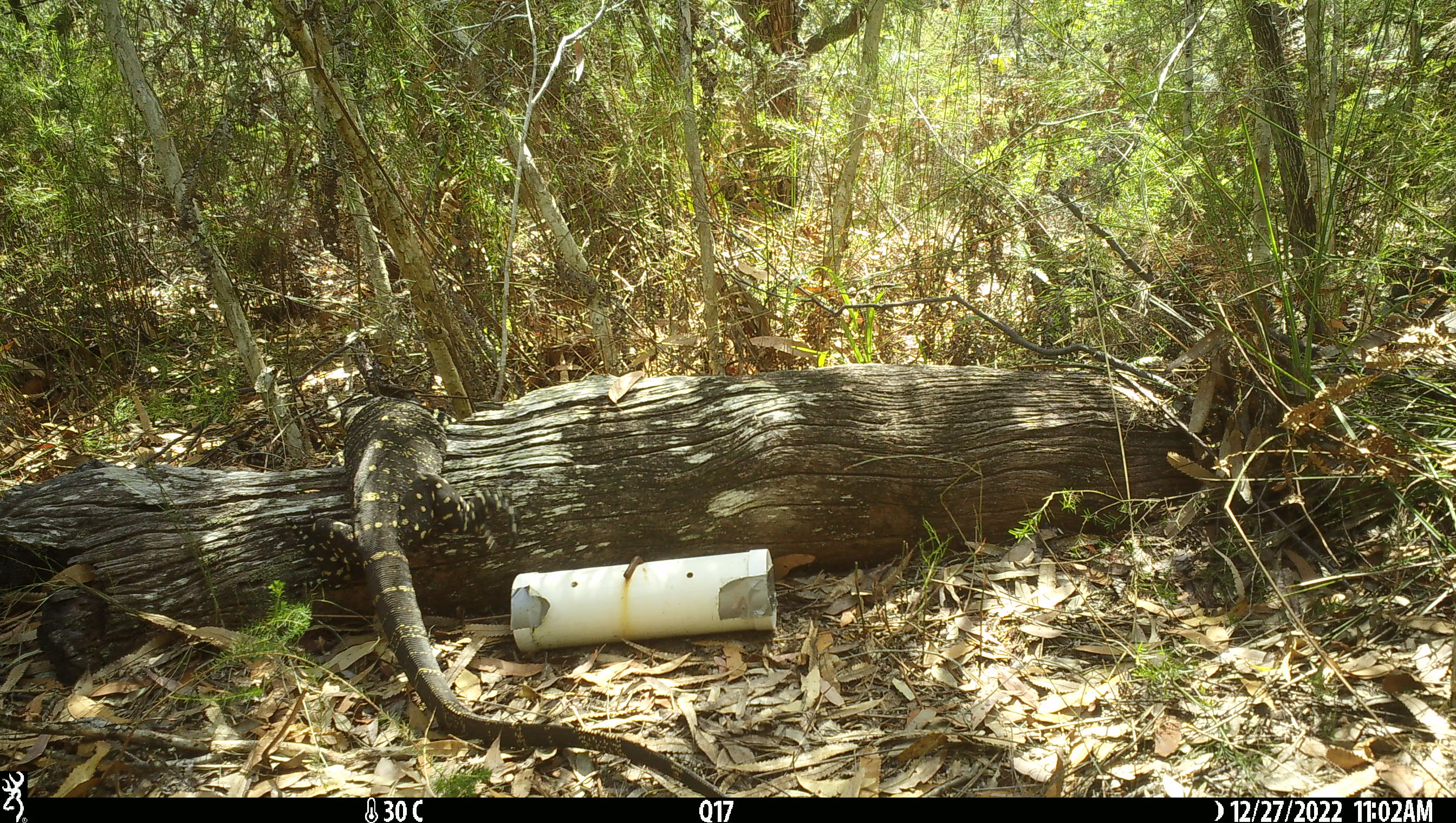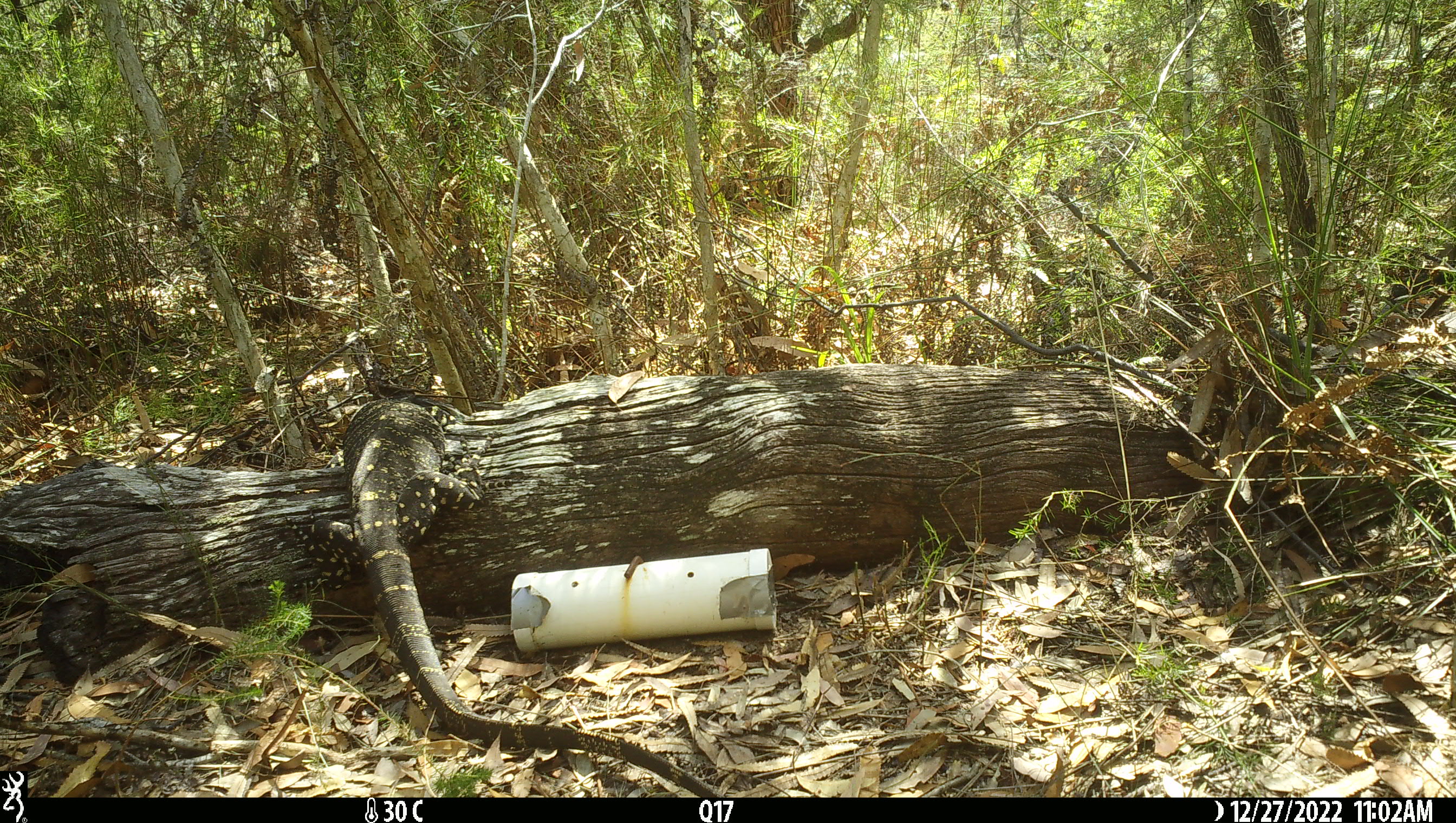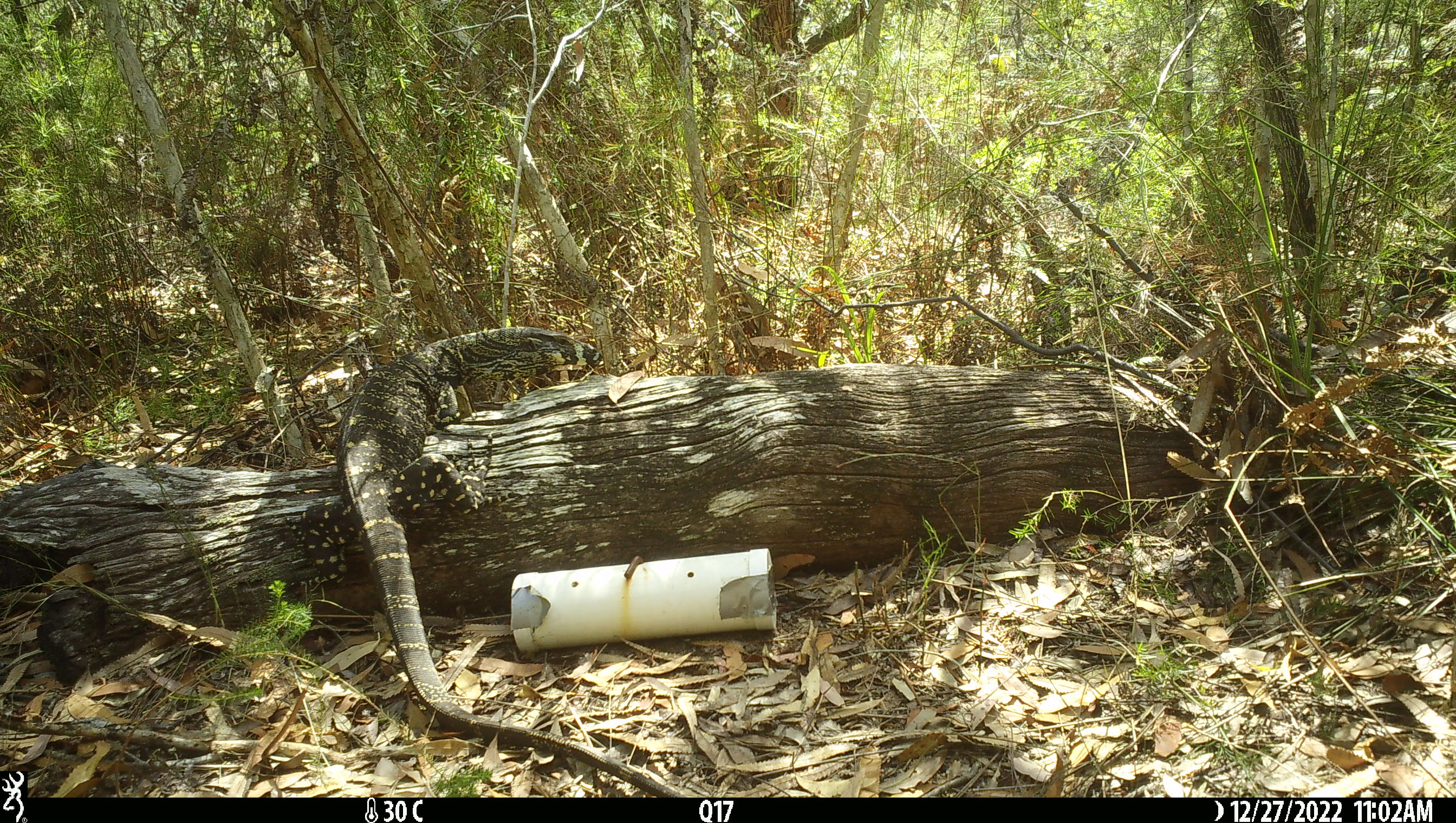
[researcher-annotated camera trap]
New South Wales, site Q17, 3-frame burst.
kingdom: Animalia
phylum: Chordata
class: Reptilia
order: Squamata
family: Varanidae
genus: Varanus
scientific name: Varanus varius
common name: lace monitor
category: goanna